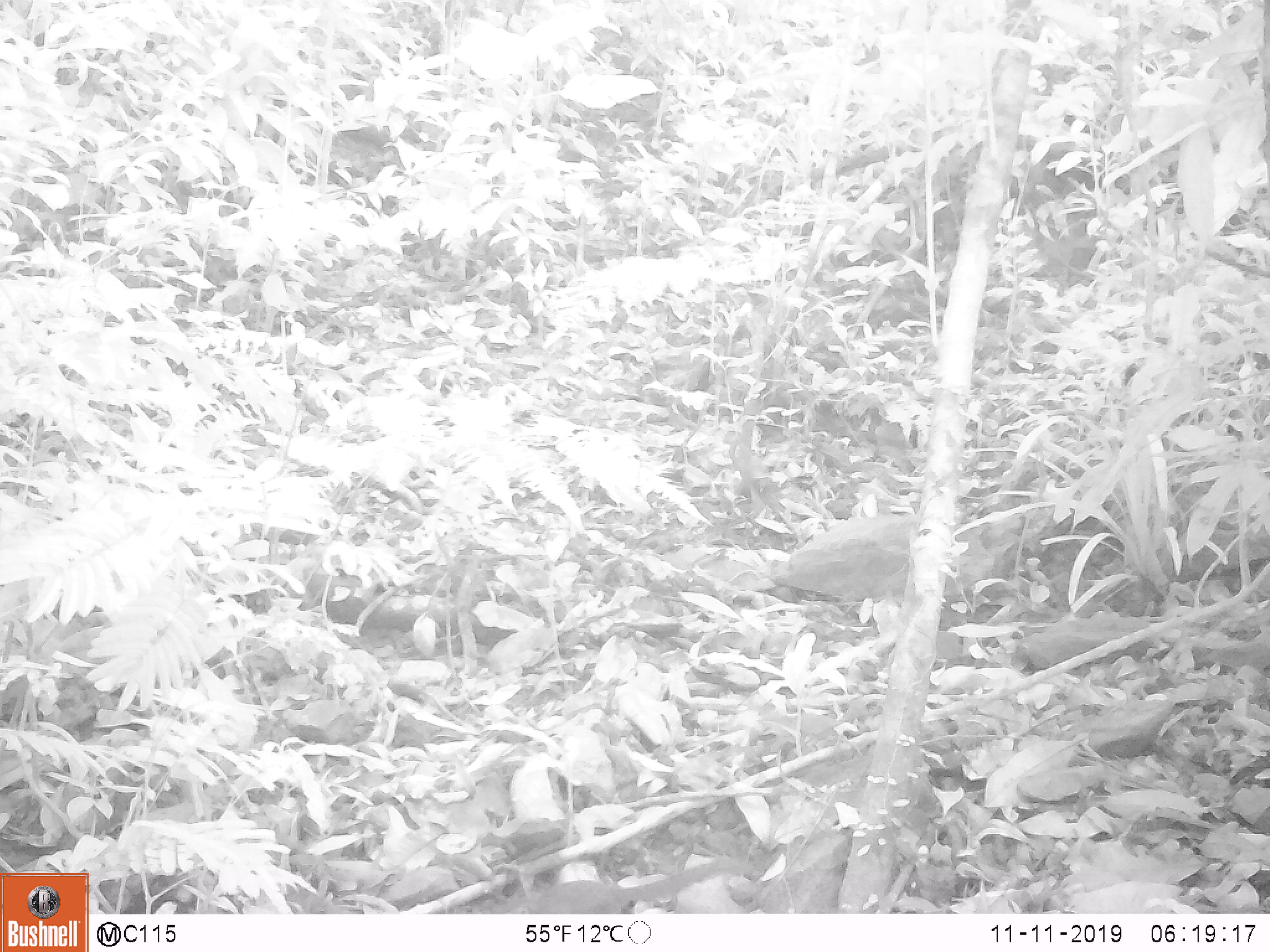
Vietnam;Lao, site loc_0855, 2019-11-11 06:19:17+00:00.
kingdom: Animalia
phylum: Chordata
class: Mammalia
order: Scandentia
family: Tupaiidae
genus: Tupaia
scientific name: Tupaia belangeri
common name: northern treeshrew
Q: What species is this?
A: Northern treeshrew (Tupaia belangeri).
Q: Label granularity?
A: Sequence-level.